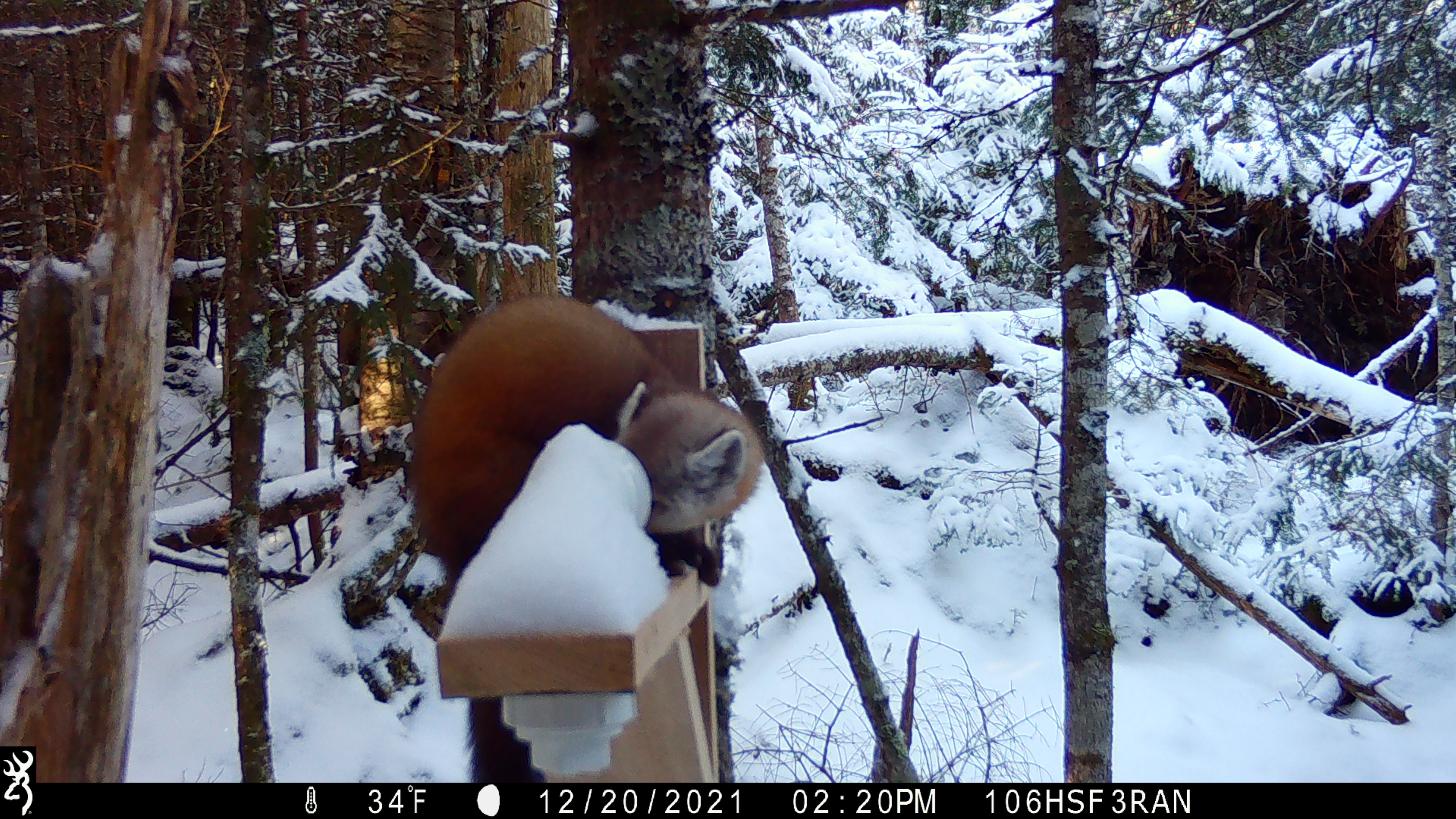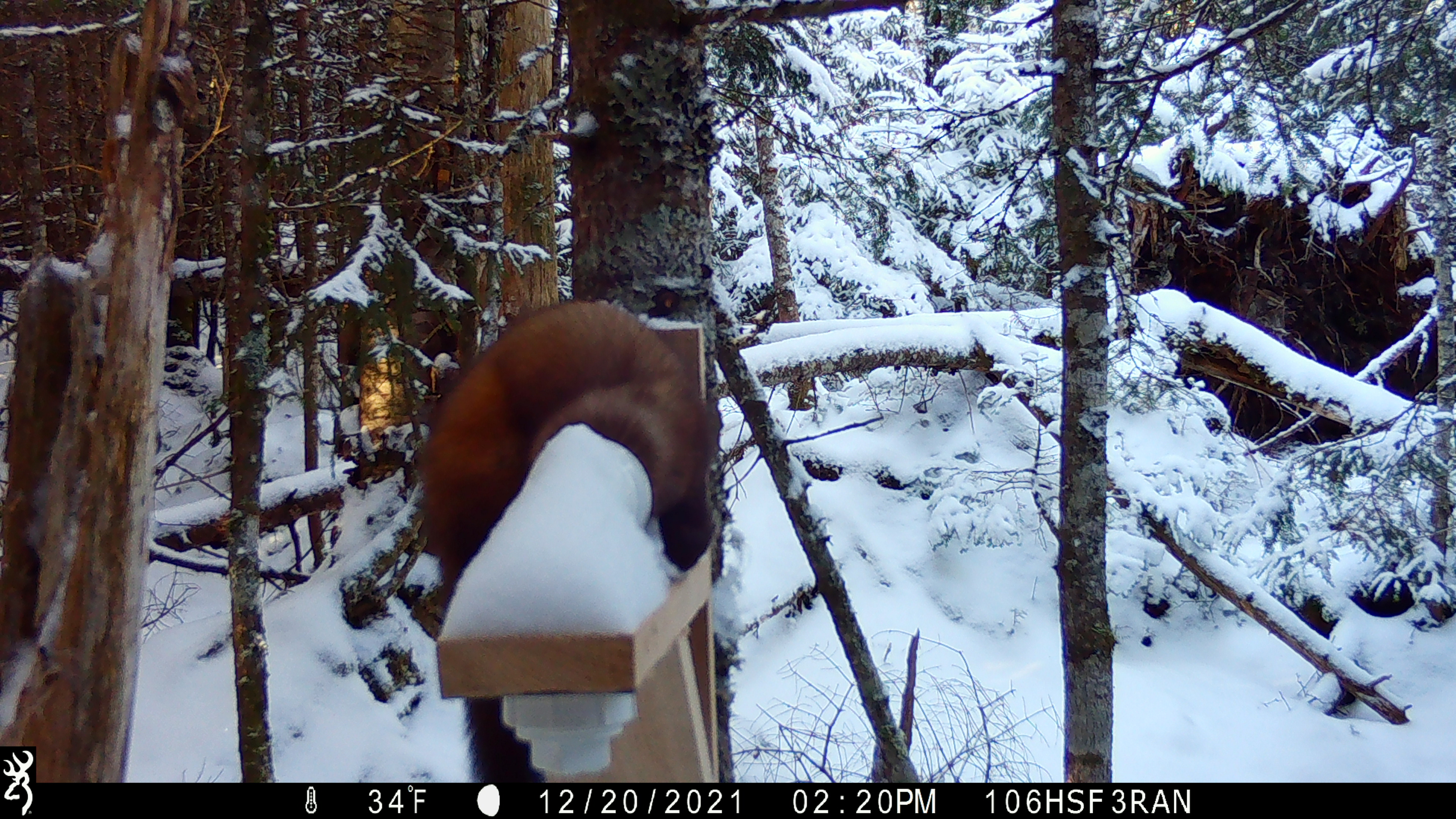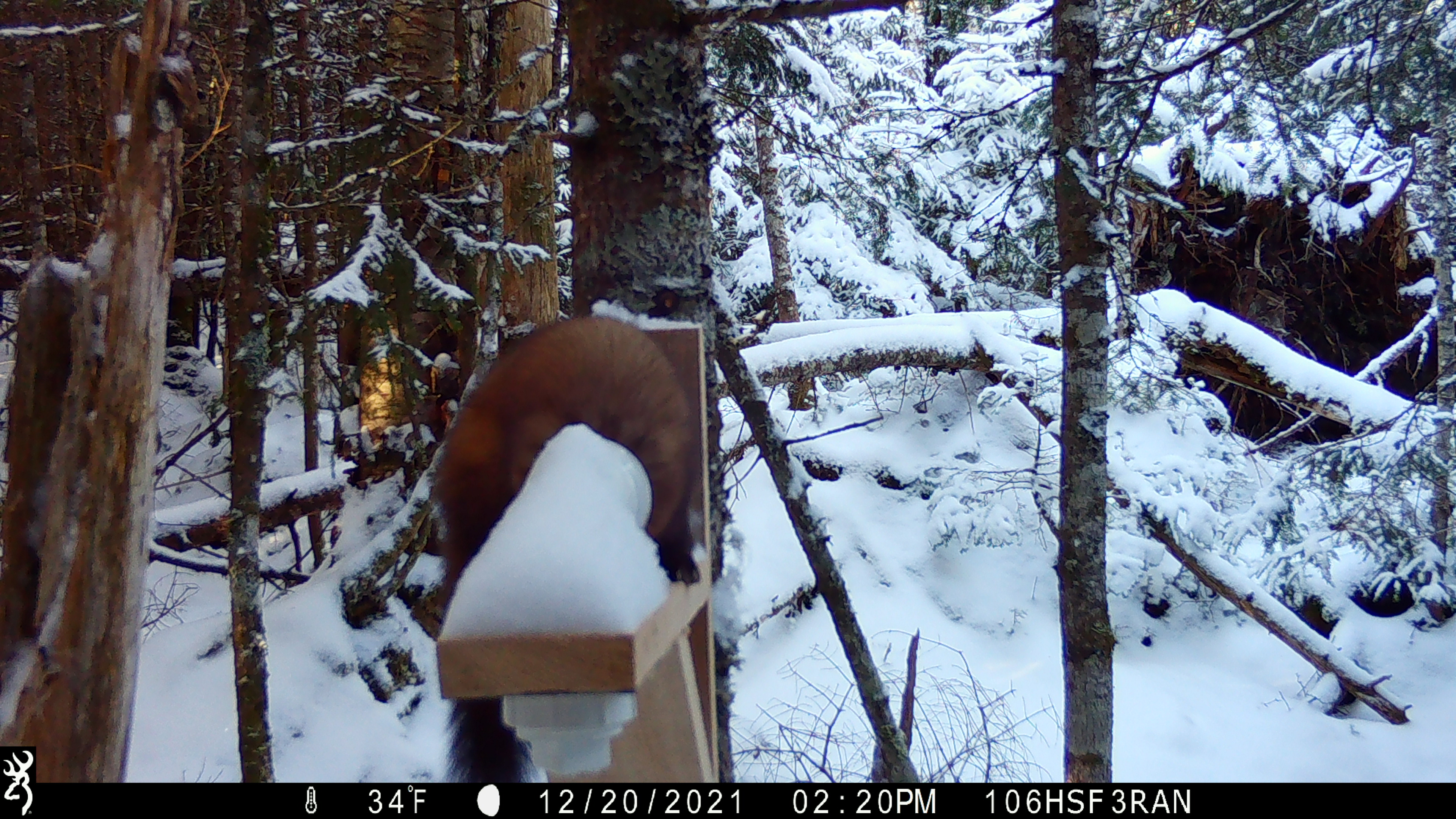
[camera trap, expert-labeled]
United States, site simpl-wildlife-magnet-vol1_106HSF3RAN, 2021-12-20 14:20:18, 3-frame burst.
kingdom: Animalia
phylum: Chordata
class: Mammalia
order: Carnivora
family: Mustelidae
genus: Martes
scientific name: Martes americana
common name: american marten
American marten (Martes americana).